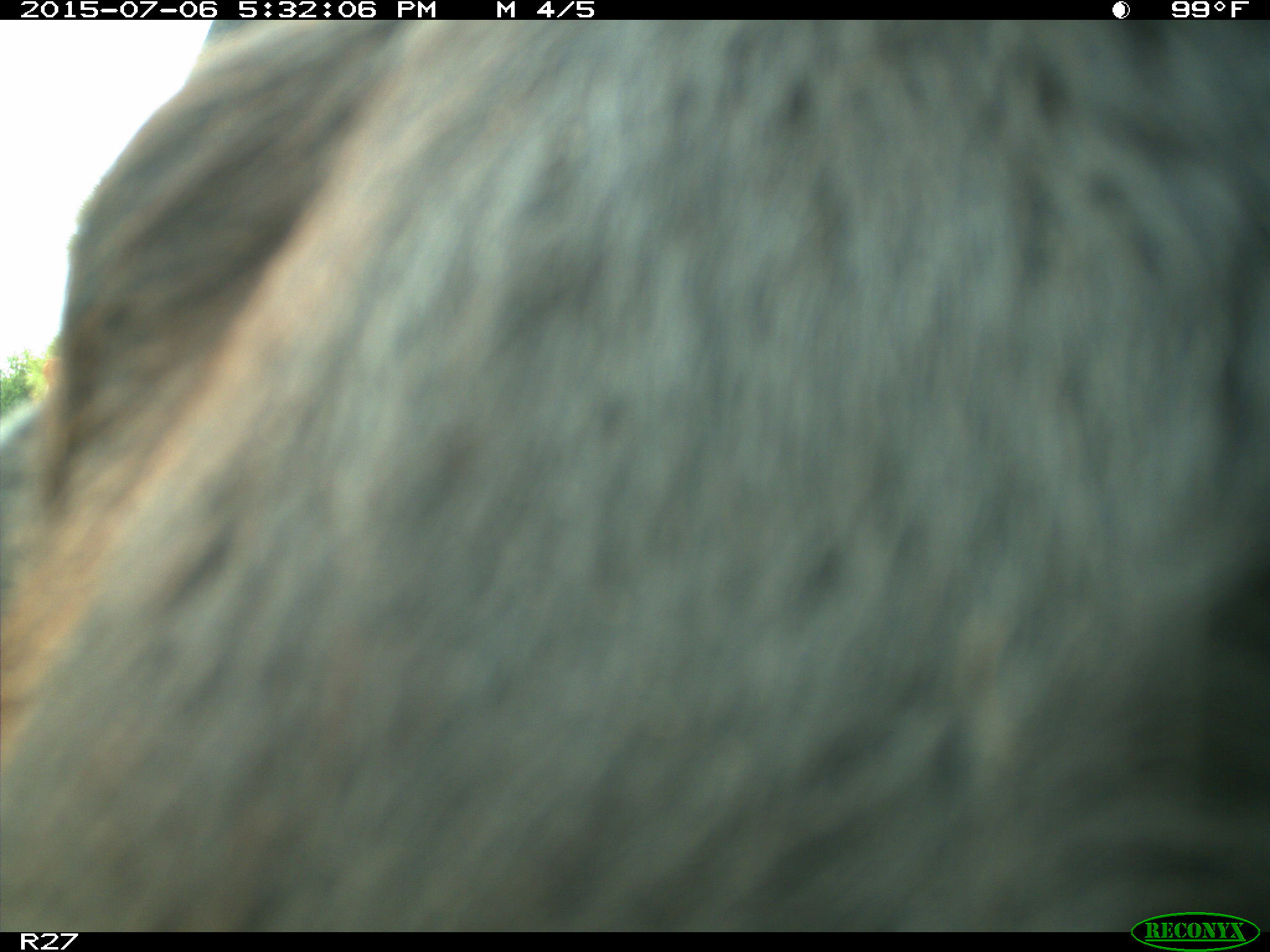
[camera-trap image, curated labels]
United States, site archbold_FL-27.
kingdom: Animalia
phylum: Chordata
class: Mammalia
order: Artiodactyla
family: Bovidae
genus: Bos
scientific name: Bos taurus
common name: domestic cow